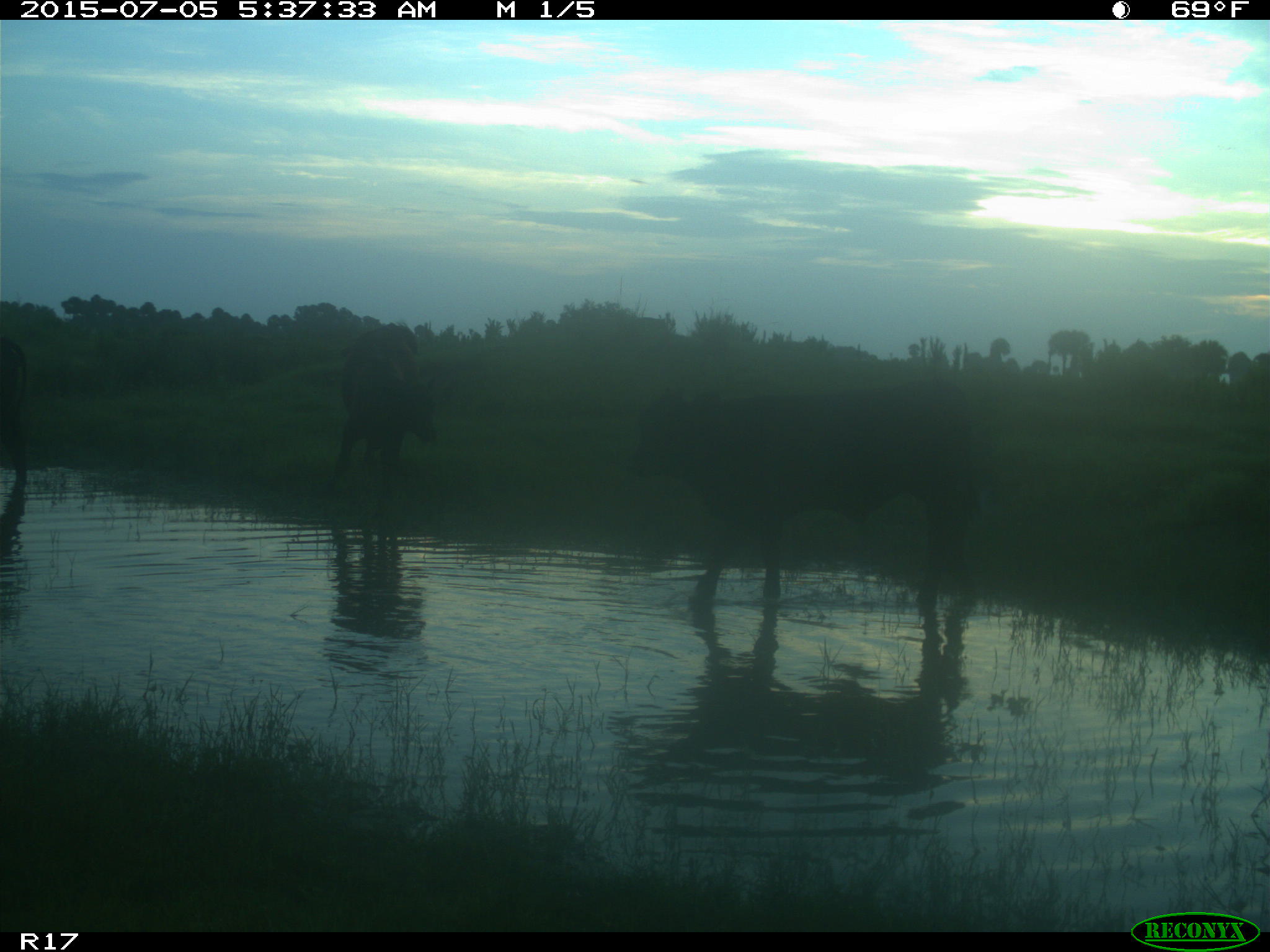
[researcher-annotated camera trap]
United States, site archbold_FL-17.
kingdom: Animalia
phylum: Chordata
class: Mammalia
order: Artiodactyla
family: Bovidae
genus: Bos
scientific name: Bos taurus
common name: domestic cow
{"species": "Bos taurus (domestic cow)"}